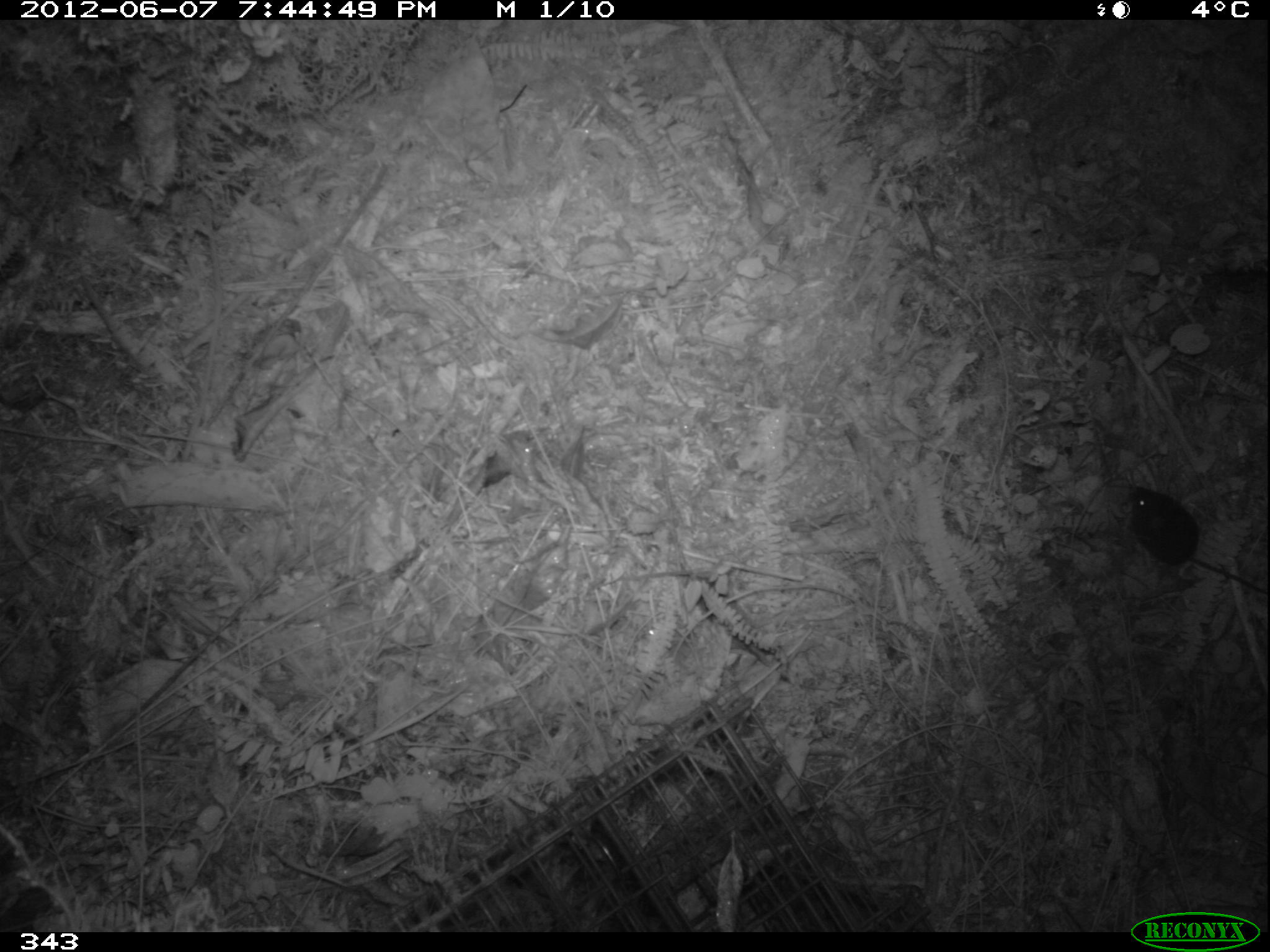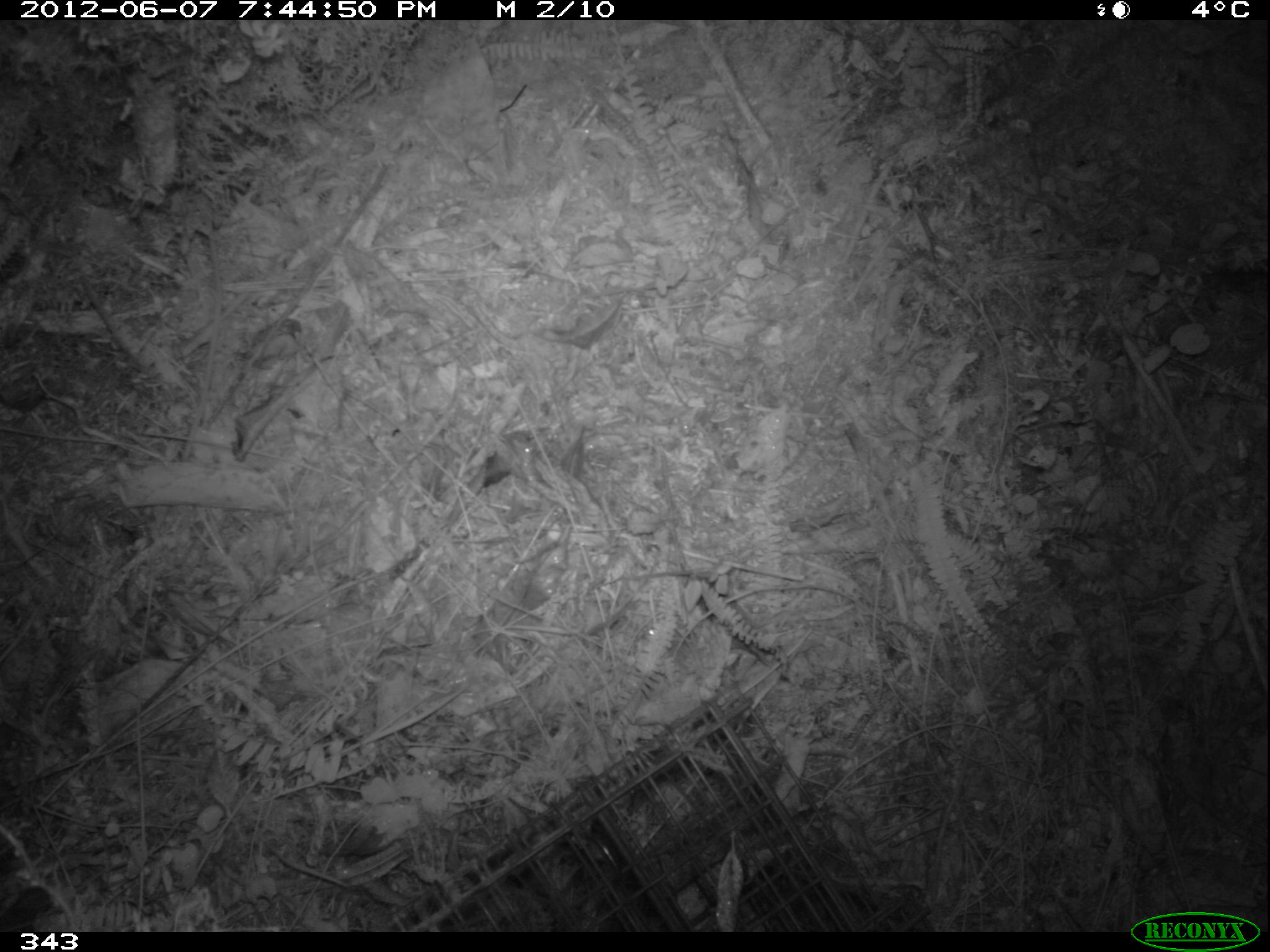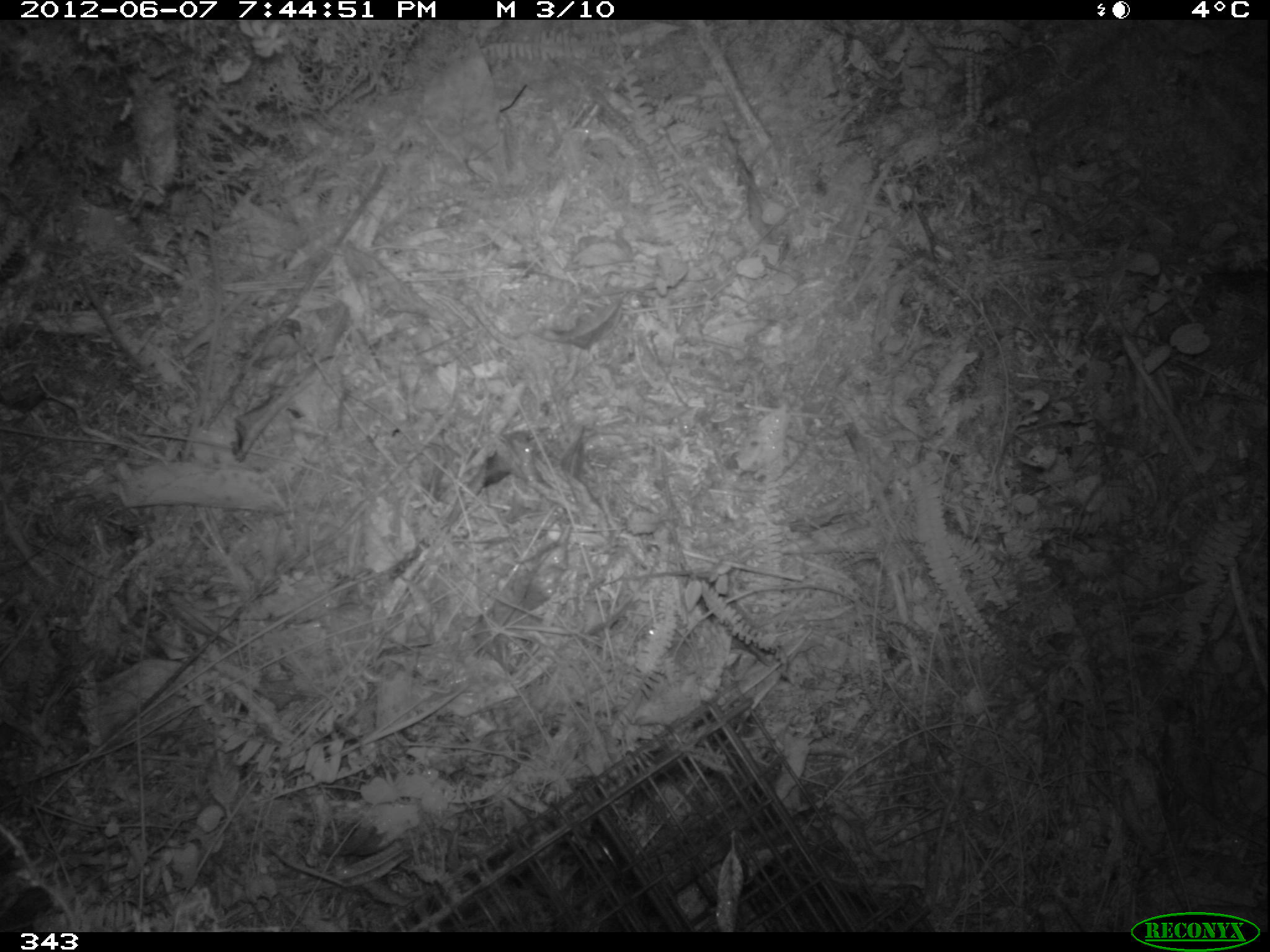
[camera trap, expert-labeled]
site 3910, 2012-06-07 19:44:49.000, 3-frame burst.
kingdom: Animalia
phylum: Chordata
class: Mammalia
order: Rodentia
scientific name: Rodentia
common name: rodents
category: unknown rodent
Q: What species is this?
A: Unknown rodent (rodents) (Rodentia).